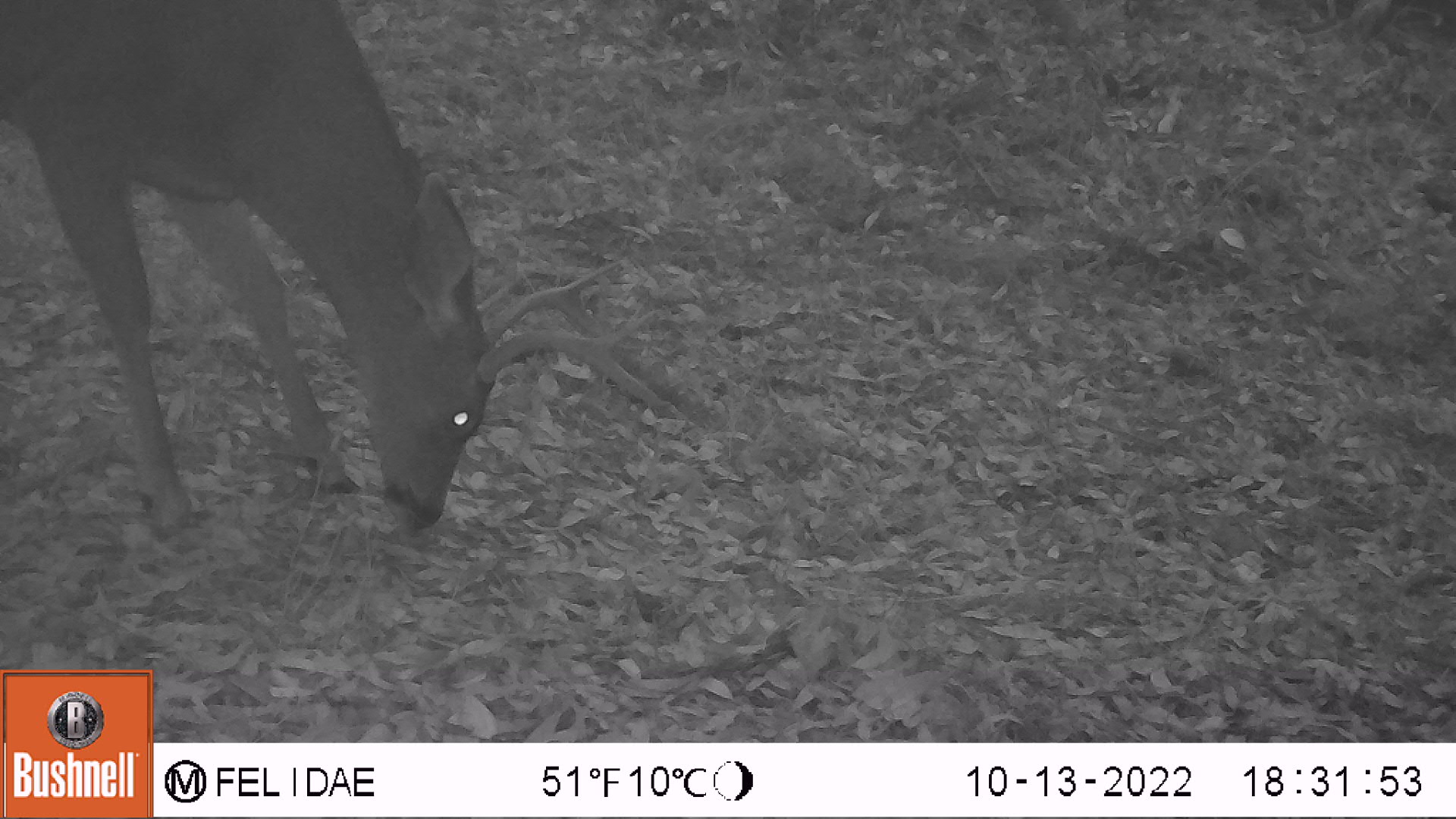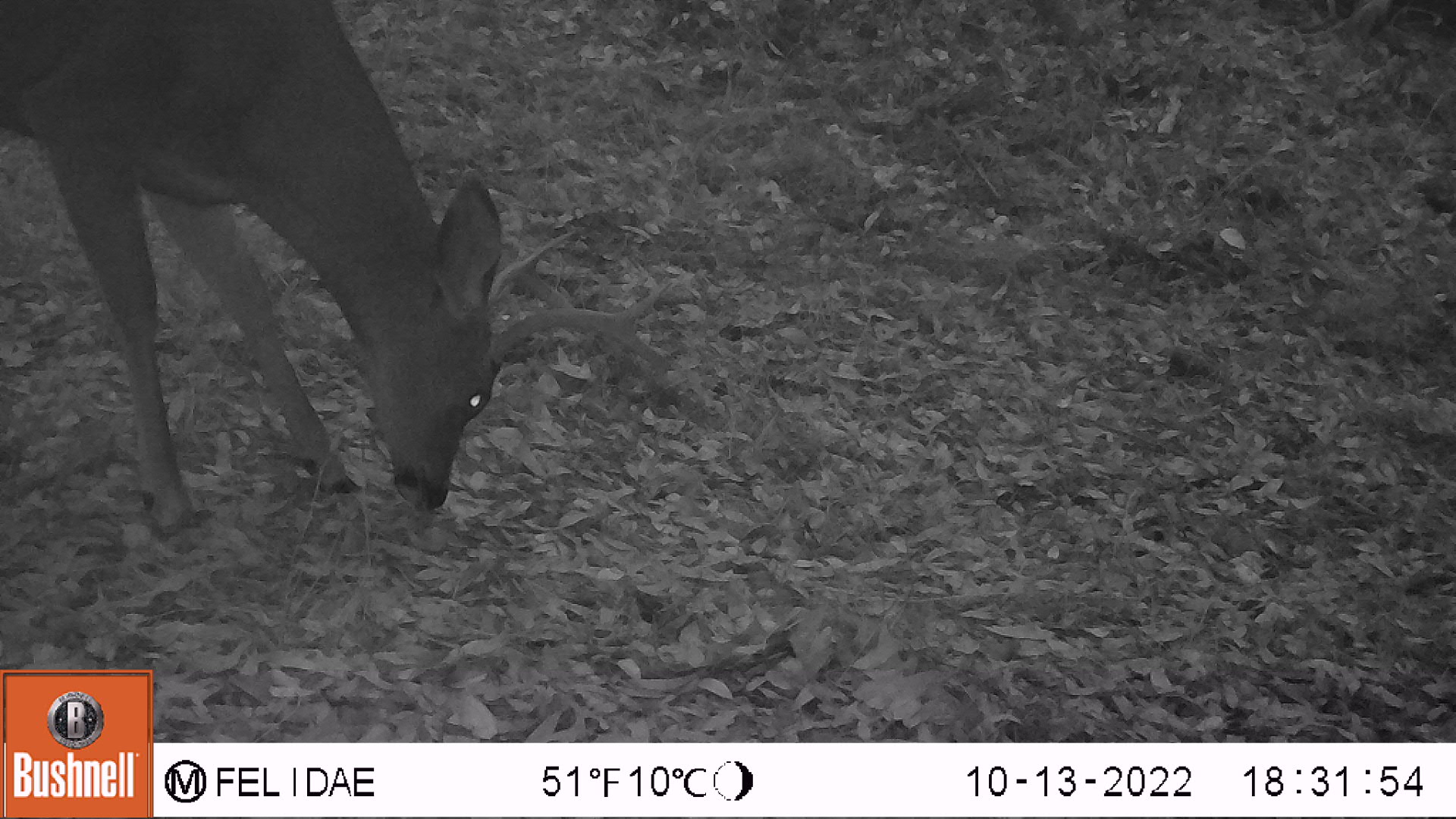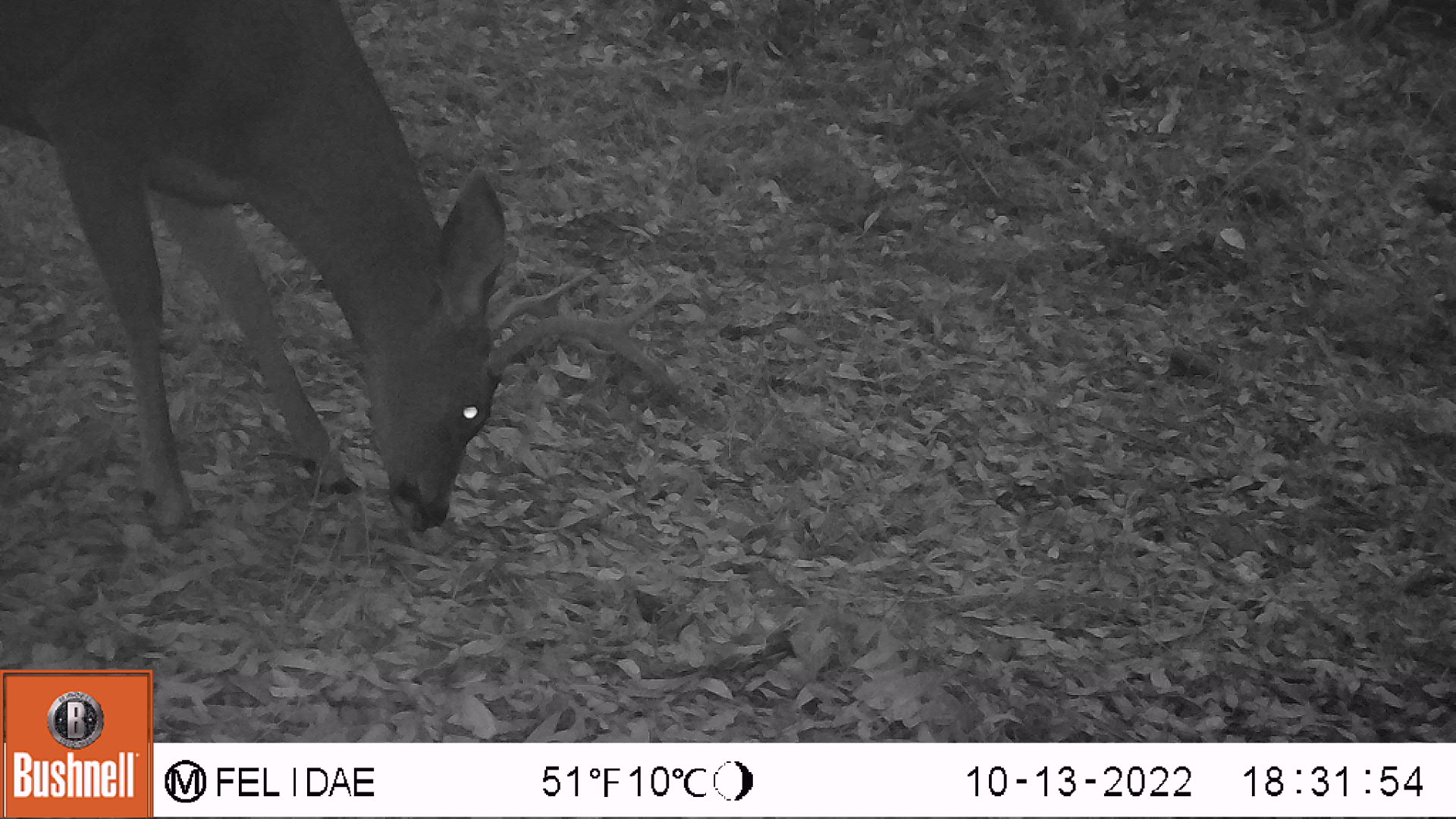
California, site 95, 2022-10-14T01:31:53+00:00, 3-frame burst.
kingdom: Animalia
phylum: Chordata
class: Mammalia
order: Artiodactyla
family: Cervidae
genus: Odocoileus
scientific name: Odocoileus hemionus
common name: mule deer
Mule deer (Odocoileus hemionus).